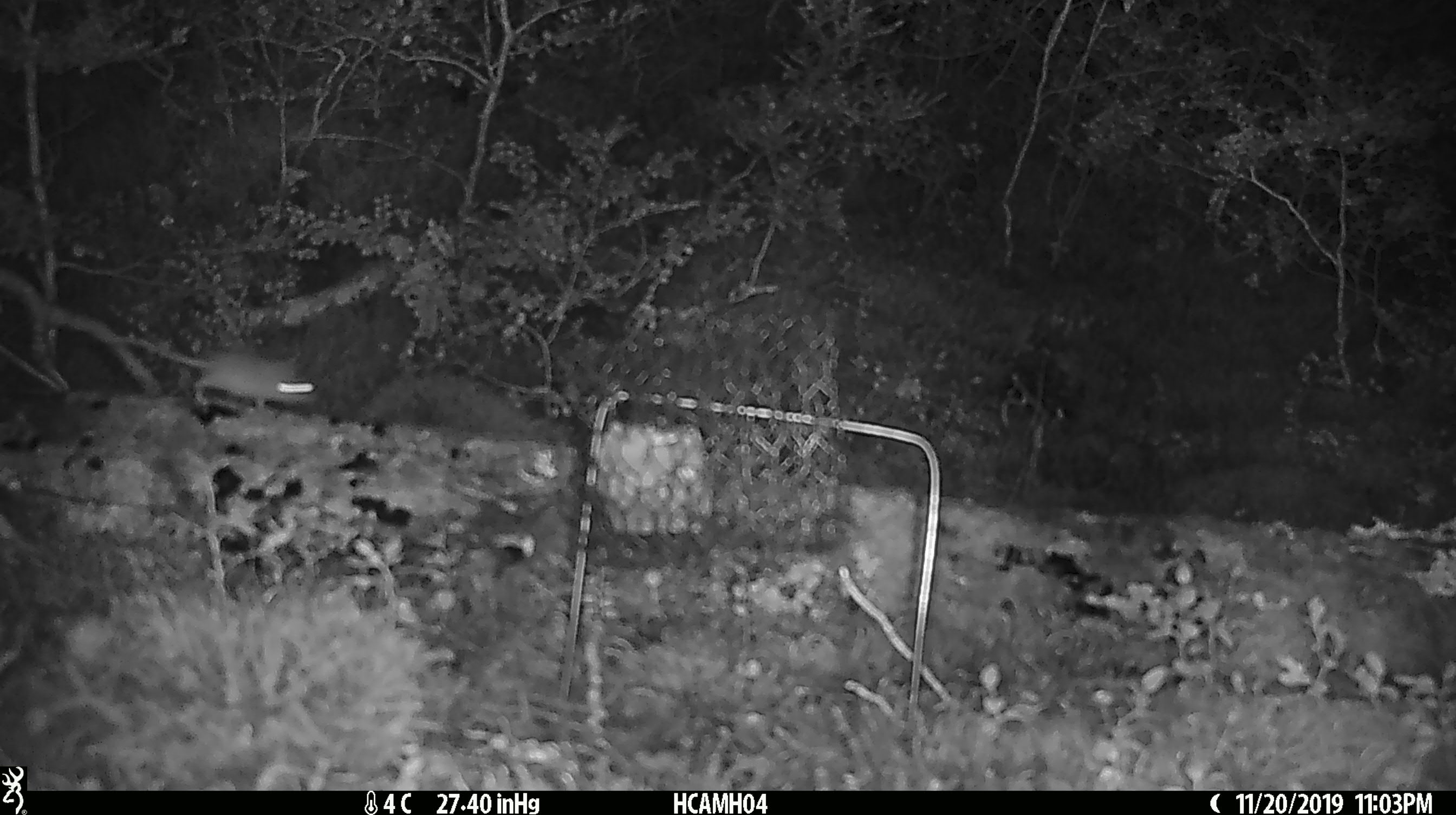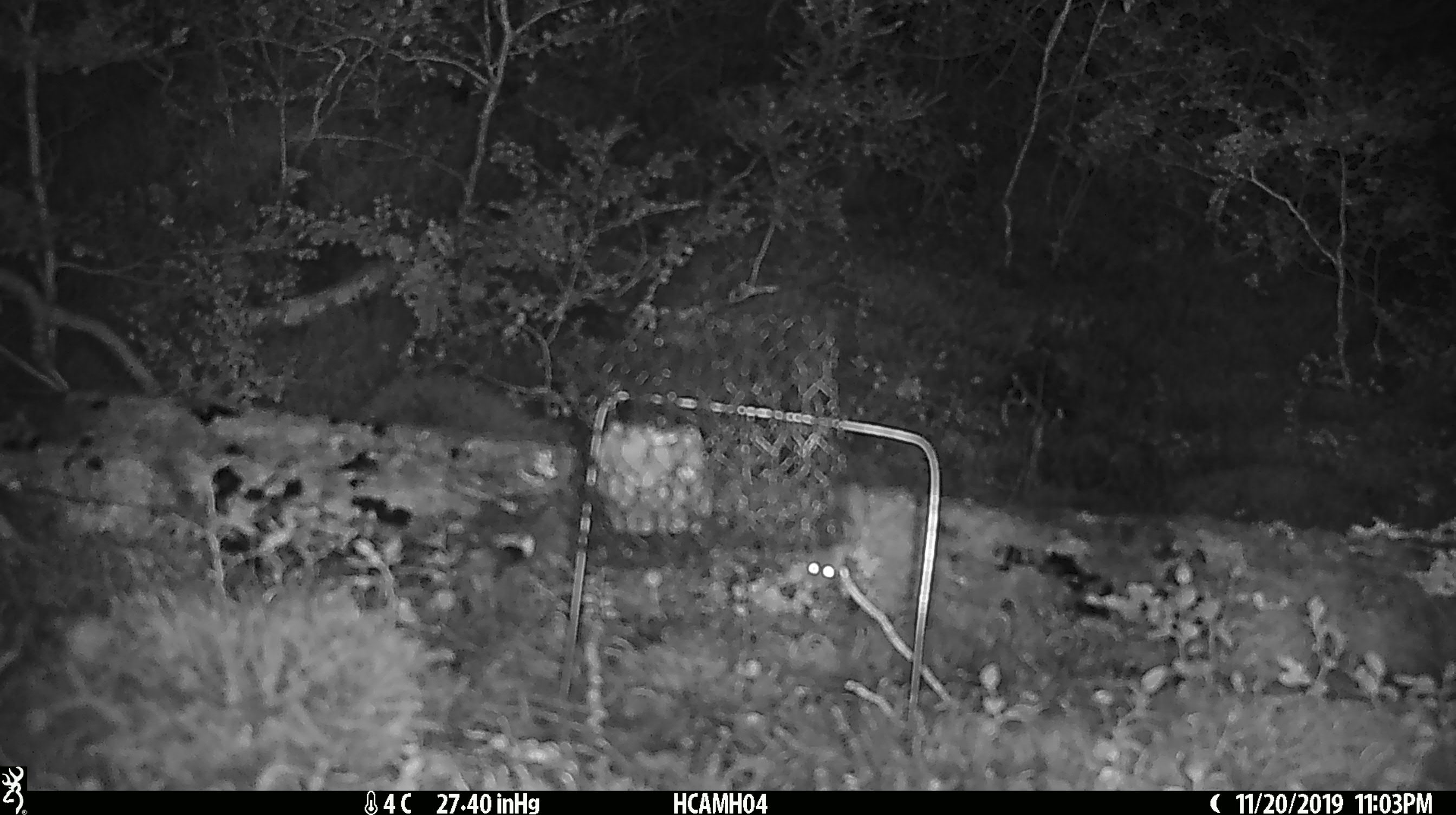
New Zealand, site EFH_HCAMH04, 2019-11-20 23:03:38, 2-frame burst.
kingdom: Animalia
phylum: Chordata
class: Mammalia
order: Rodentia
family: Muridae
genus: Mus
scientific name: Mus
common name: mouse